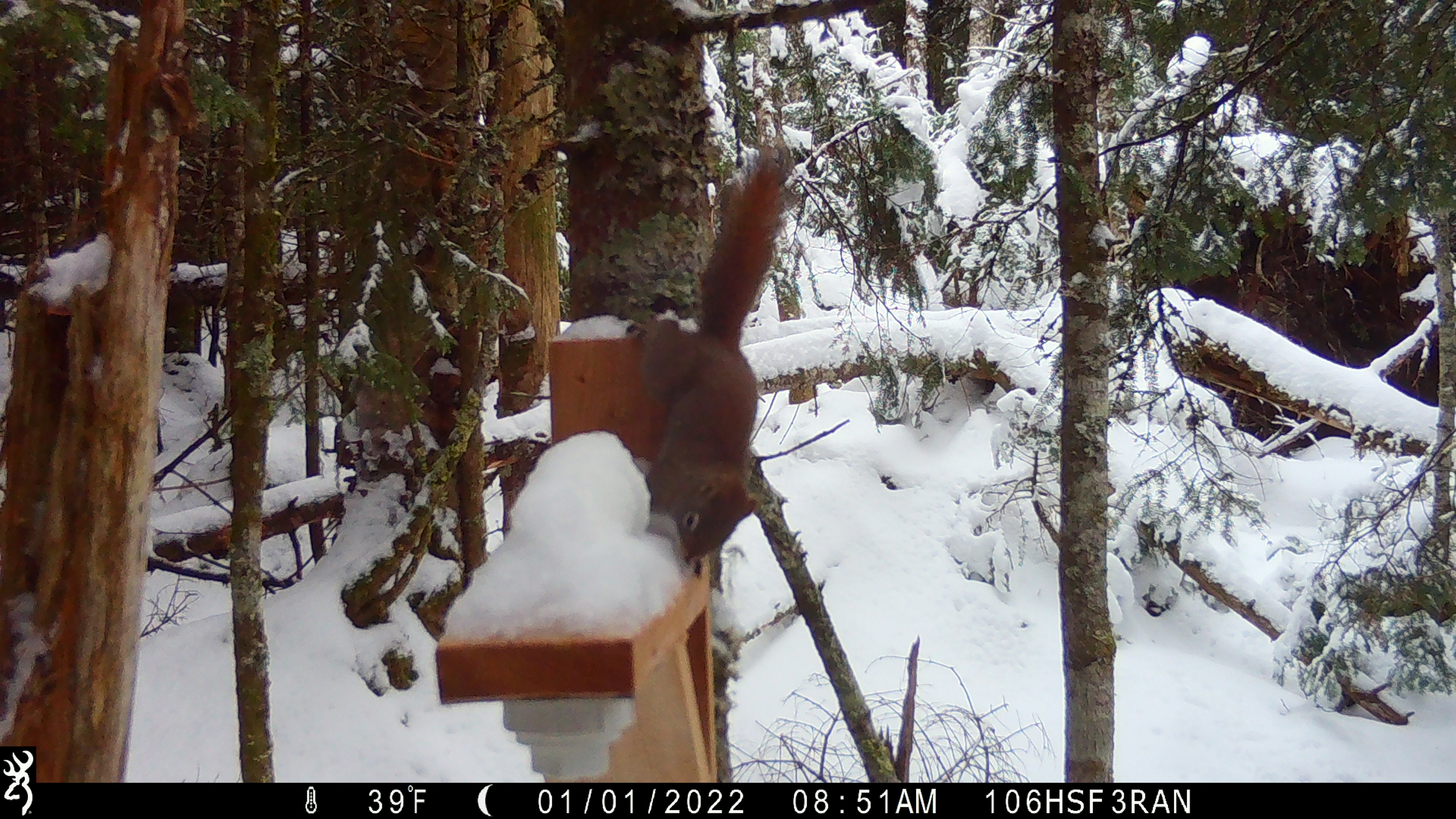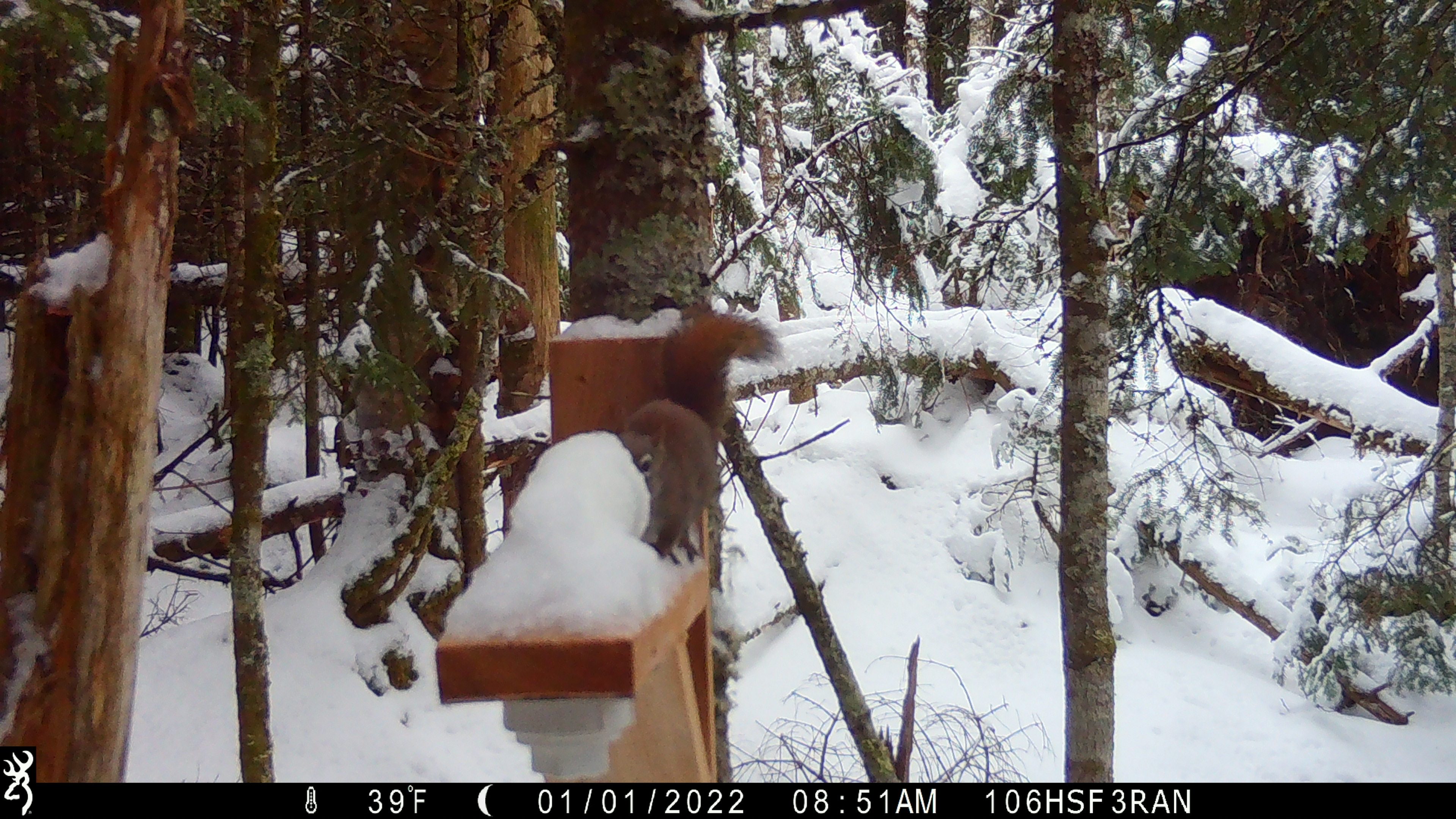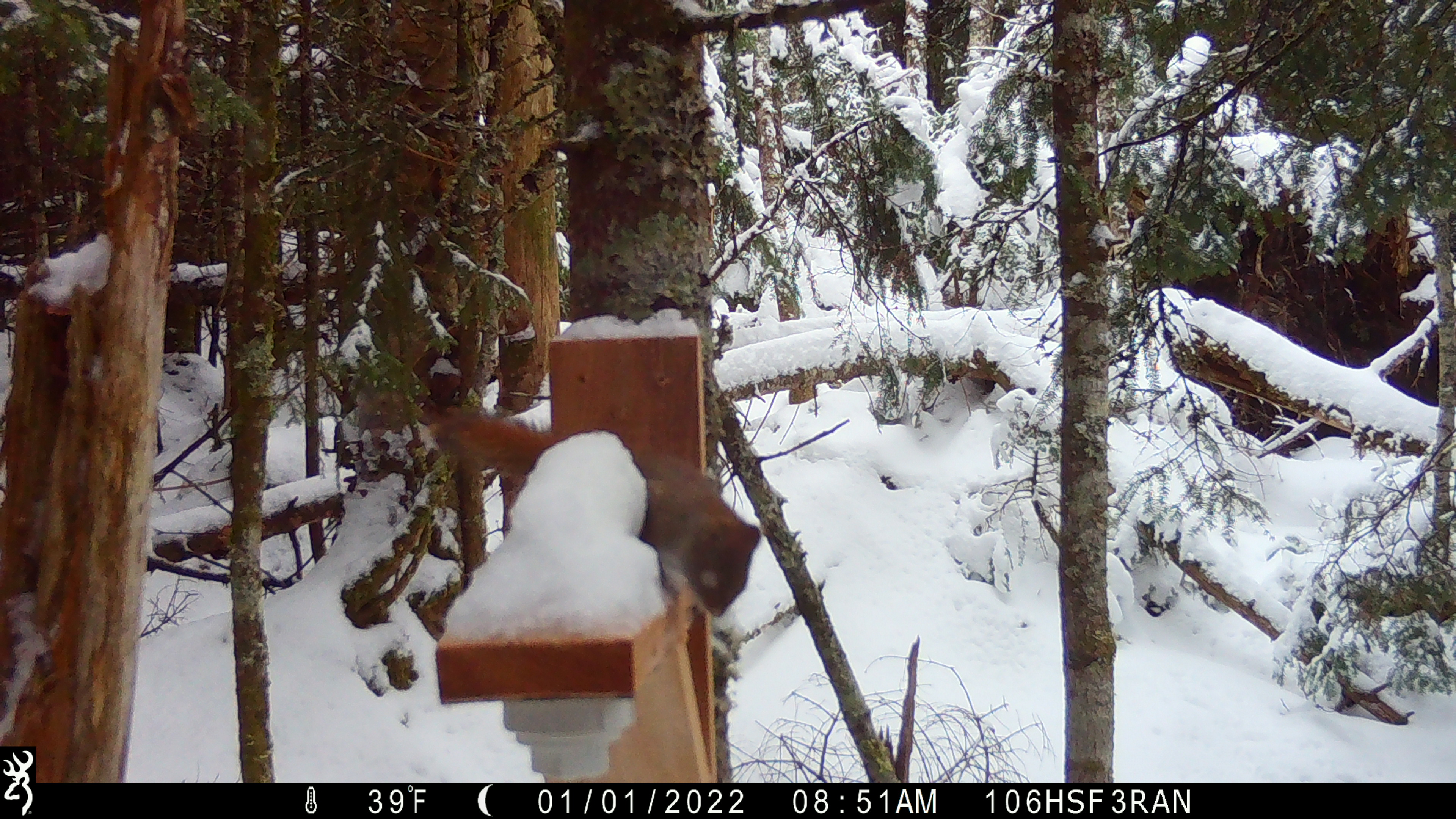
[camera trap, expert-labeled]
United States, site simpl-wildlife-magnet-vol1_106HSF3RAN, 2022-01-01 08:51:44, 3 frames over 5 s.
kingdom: Animalia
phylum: Chordata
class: Mammalia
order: Rodentia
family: Sciuridae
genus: Tamiasciurus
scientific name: Tamiasciurus hudsonicus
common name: red squirrel